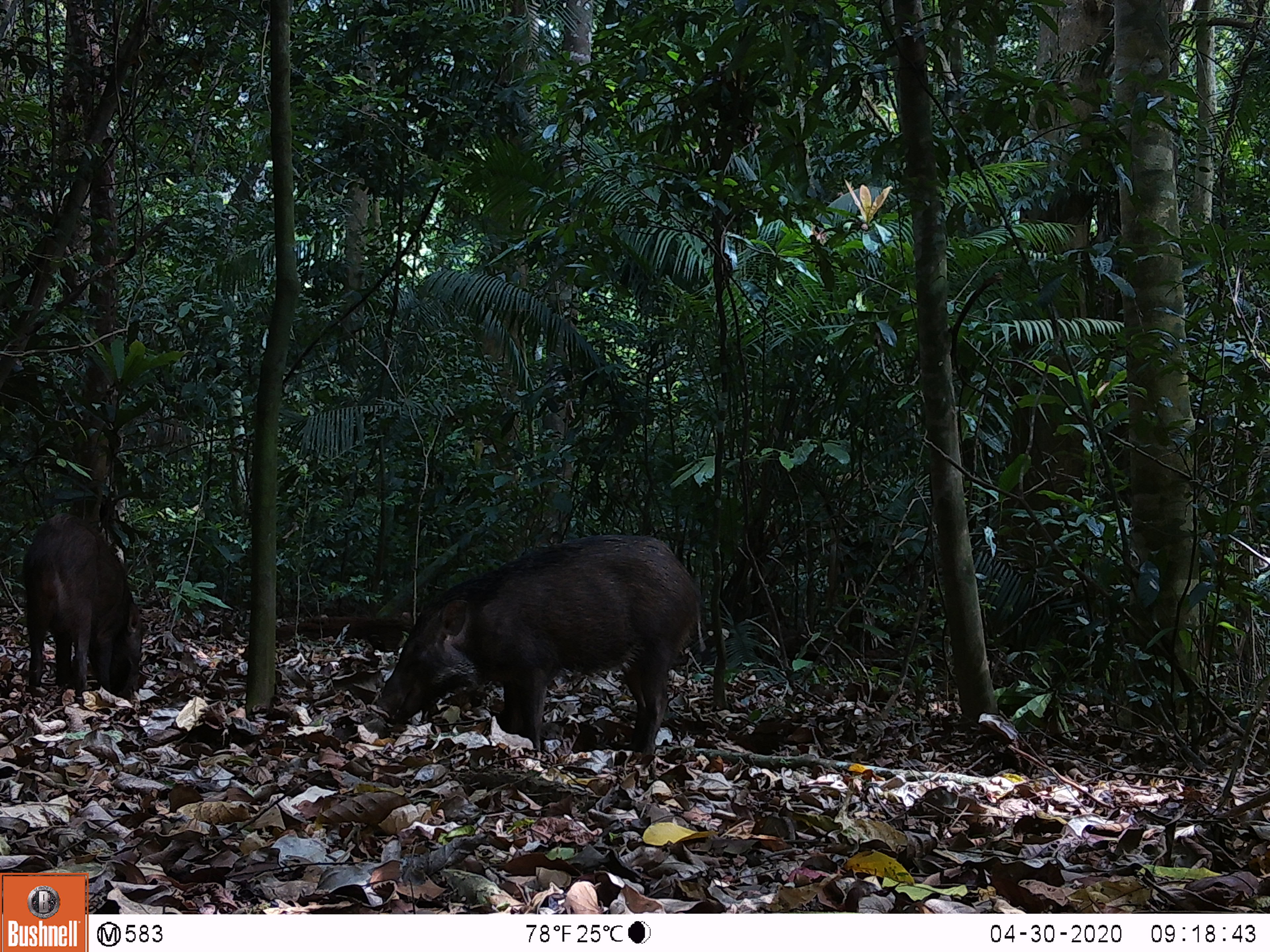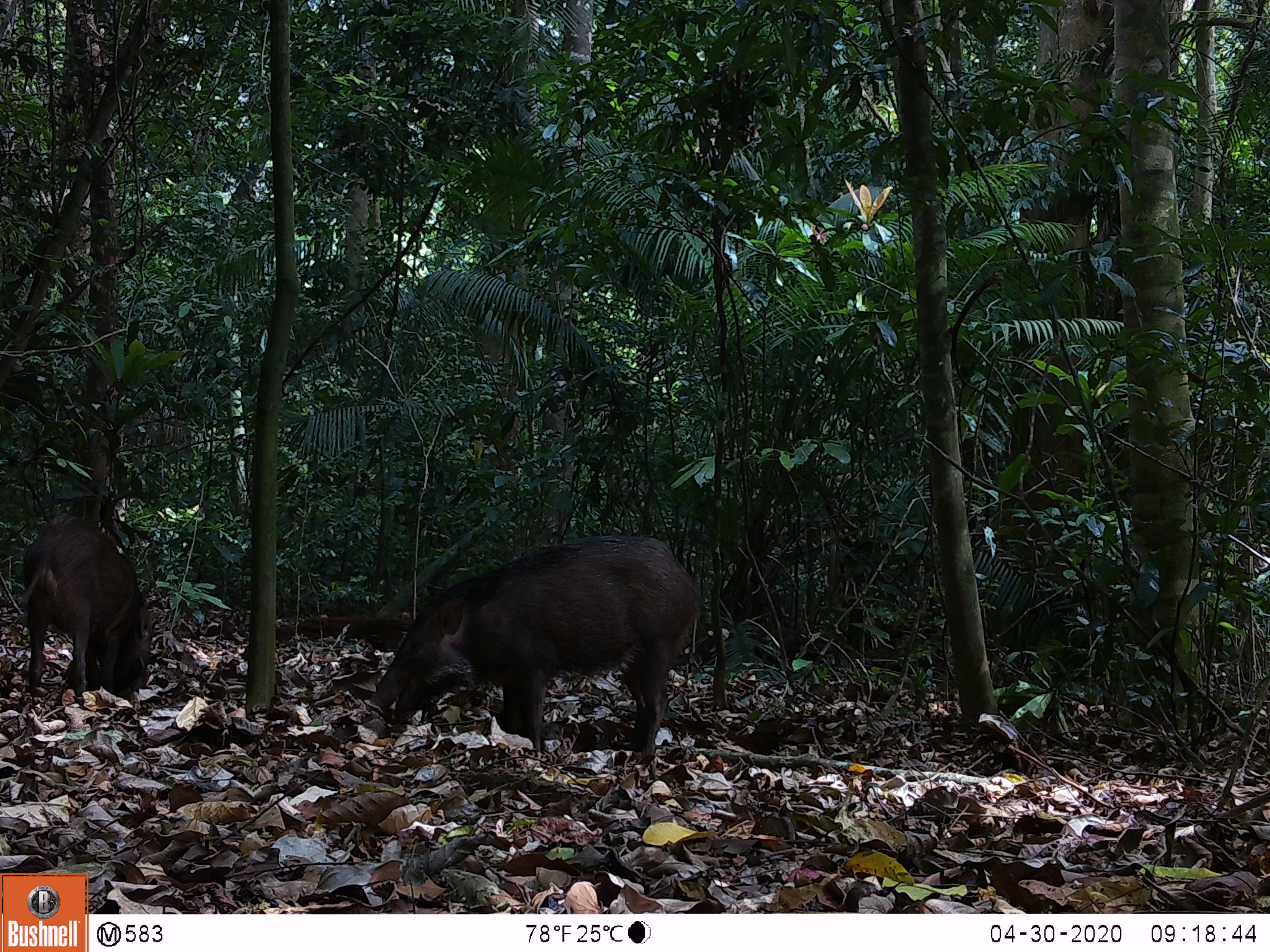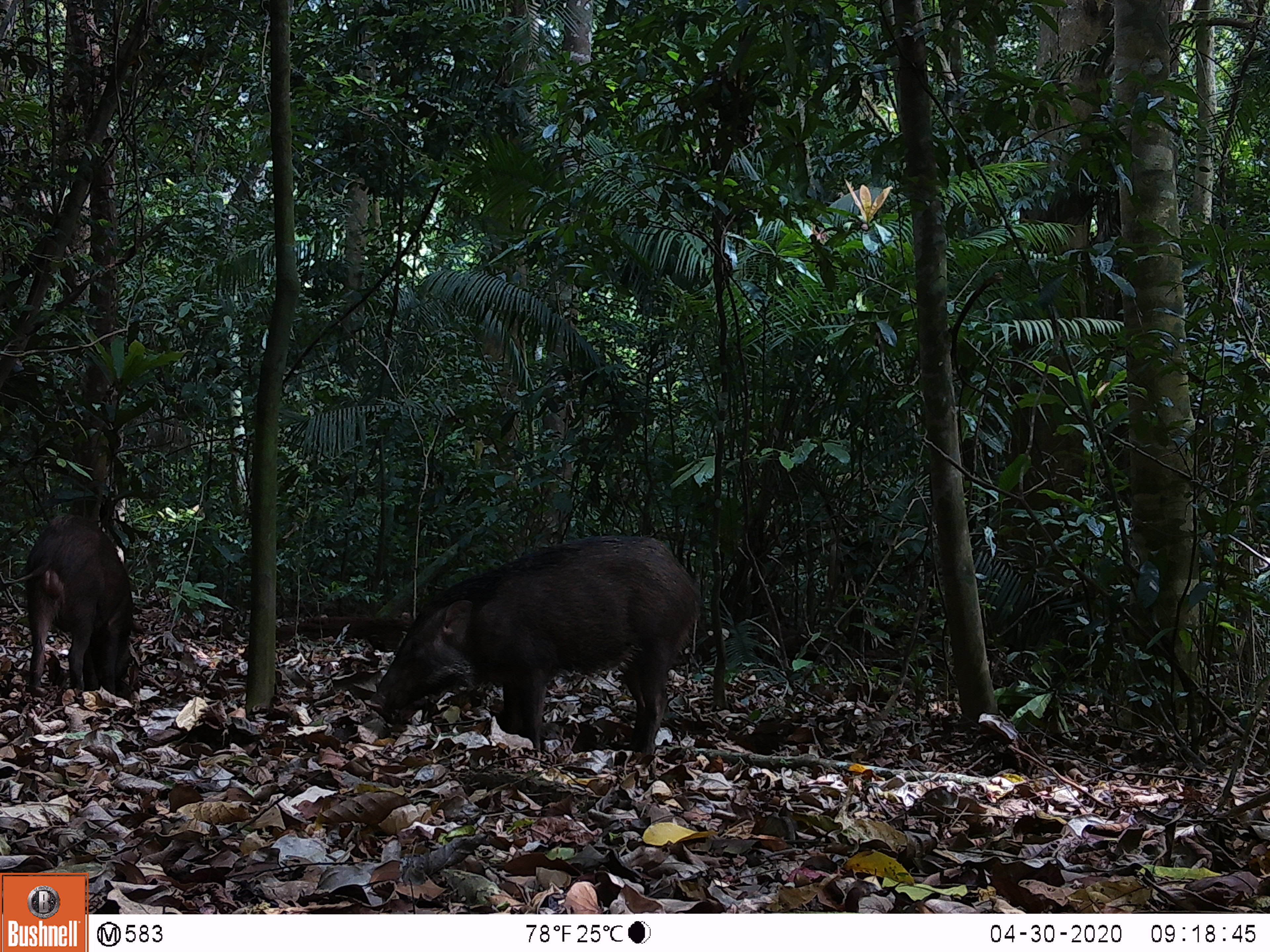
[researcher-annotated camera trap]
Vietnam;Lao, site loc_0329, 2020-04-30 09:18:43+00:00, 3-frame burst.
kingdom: Animalia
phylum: Chordata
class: Mammalia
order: Artiodactyla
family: Suidae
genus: Sus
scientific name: Sus scrofa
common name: eurasian wild pig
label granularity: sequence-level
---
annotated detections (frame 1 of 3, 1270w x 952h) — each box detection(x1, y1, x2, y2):
eurasian wild pig: detection(372, 533, 705, 757); detection(22, 512, 146, 702)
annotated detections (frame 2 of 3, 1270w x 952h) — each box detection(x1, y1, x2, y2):
eurasian wild pig: detection(362, 534, 710, 760); detection(15, 514, 153, 696)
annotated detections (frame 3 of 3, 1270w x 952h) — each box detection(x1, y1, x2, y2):
eurasian wild pig: detection(362, 534, 714, 760); detection(0, 512, 134, 696)